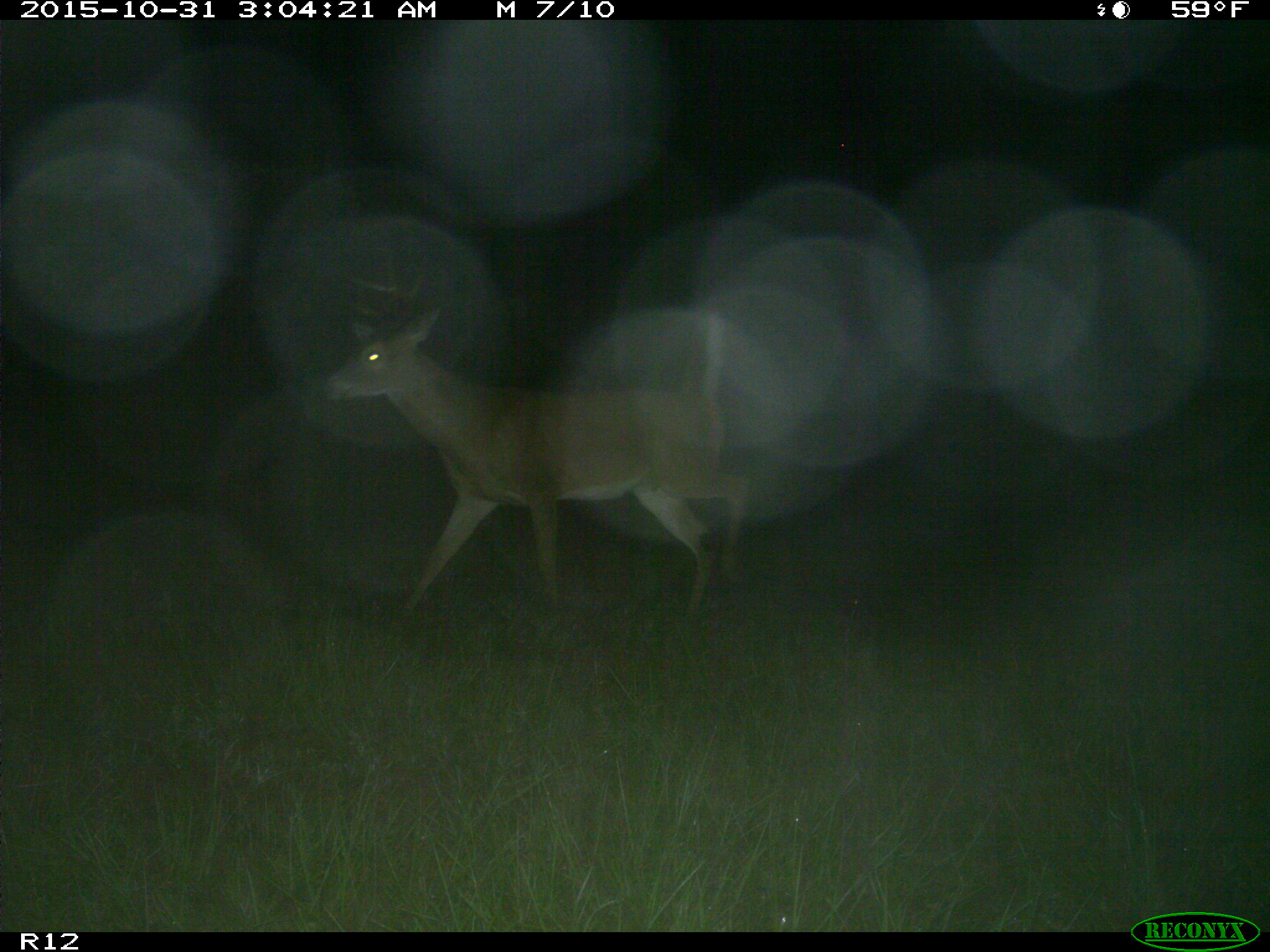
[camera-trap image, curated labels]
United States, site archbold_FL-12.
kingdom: Animalia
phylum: Chordata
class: Mammalia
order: Artiodactyla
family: Cervidae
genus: Odocoileus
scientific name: Odocoileus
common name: deer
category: unidentified deer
Unidentified deer (deer) (Odocoileus).